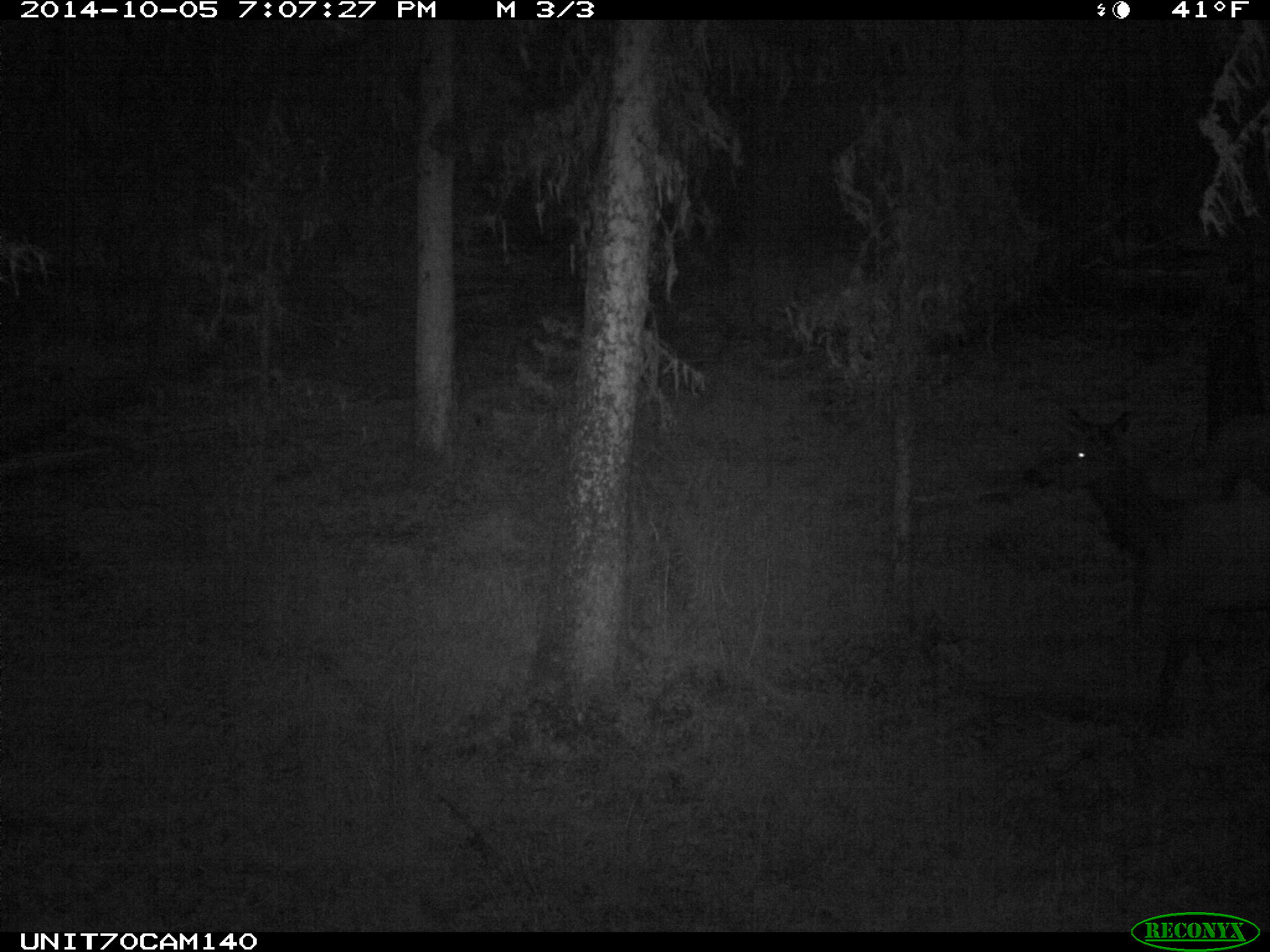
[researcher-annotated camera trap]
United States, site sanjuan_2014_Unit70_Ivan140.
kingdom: Animalia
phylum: Chordata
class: Mammalia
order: Artiodactyla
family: Cervidae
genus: Cervus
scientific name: Cervus elaphus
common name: red deer